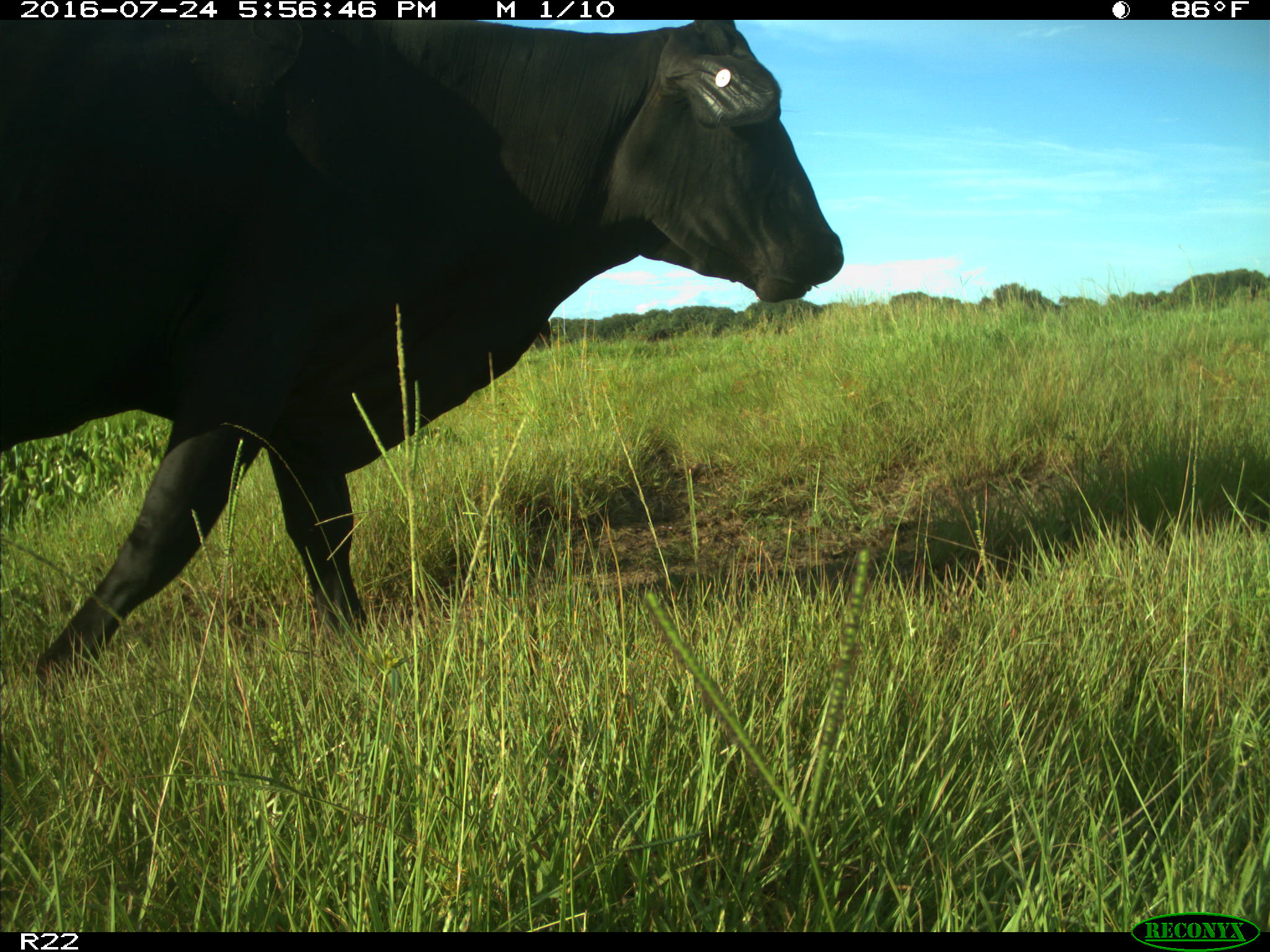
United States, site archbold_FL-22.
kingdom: Animalia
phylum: Chordata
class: Mammalia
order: Artiodactyla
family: Bovidae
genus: Bos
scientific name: Bos taurus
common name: domestic cow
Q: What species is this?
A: Bos taurus (domestic cow).